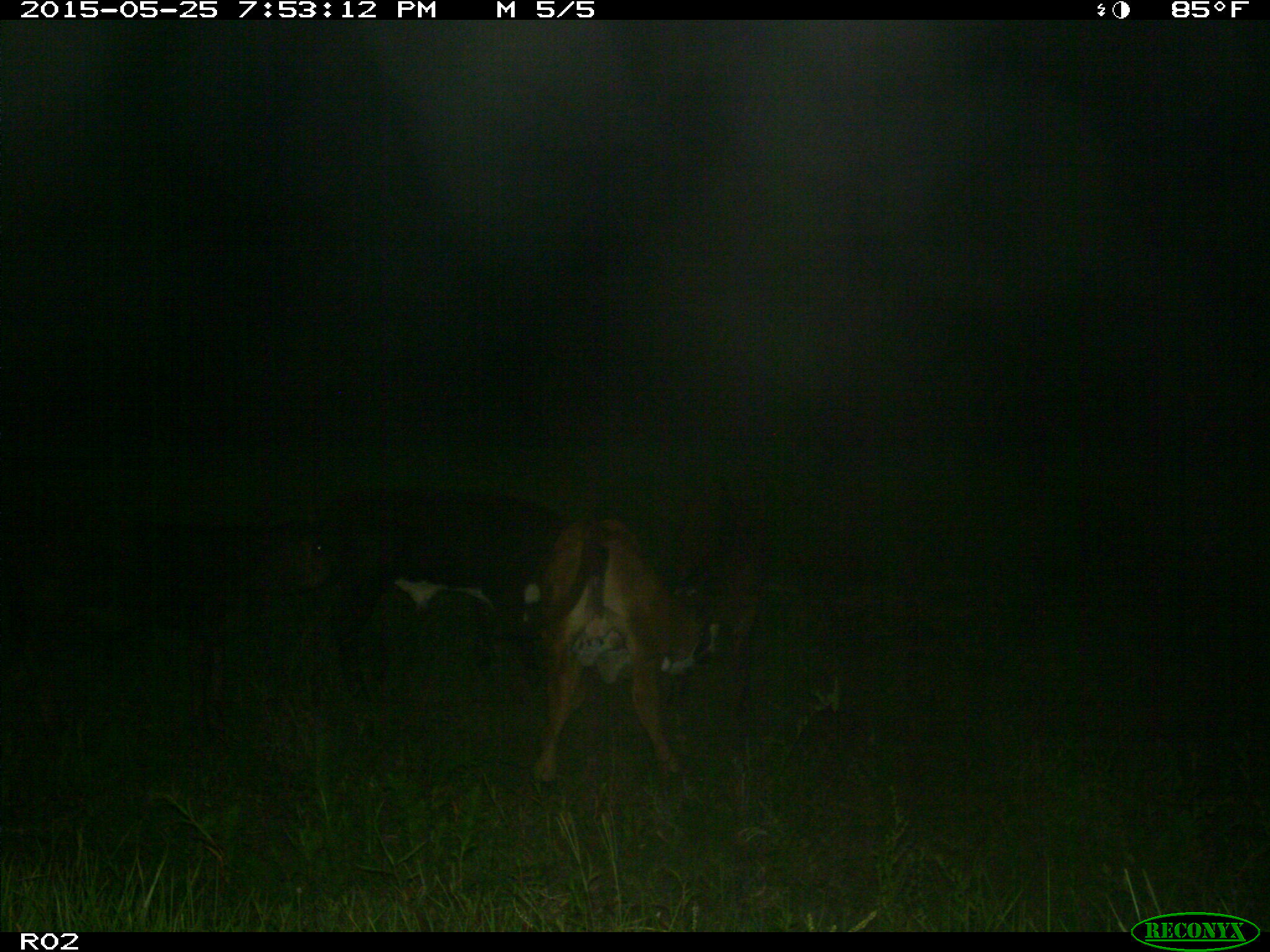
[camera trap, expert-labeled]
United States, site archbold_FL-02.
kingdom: Animalia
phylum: Chordata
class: Mammalia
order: Artiodactyla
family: Bovidae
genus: Bos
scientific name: Bos taurus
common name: domestic cow